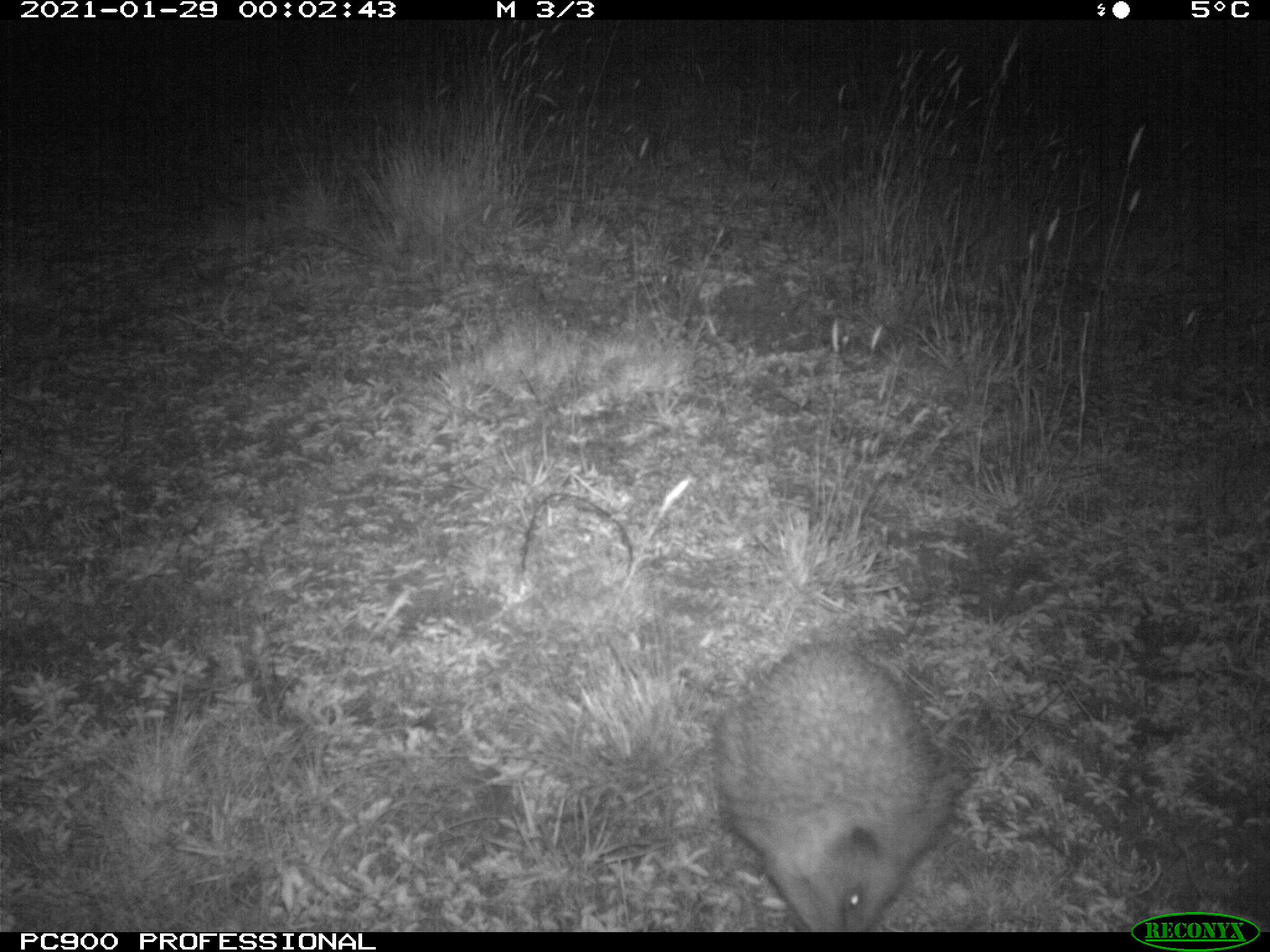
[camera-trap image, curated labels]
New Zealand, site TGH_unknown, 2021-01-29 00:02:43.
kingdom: Animalia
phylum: Chordata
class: Mammalia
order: Eulipotyphla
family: Erinaceidae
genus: Erinaceus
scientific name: Erinaceus europaeus europaeus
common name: european hedgehog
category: hedgehog